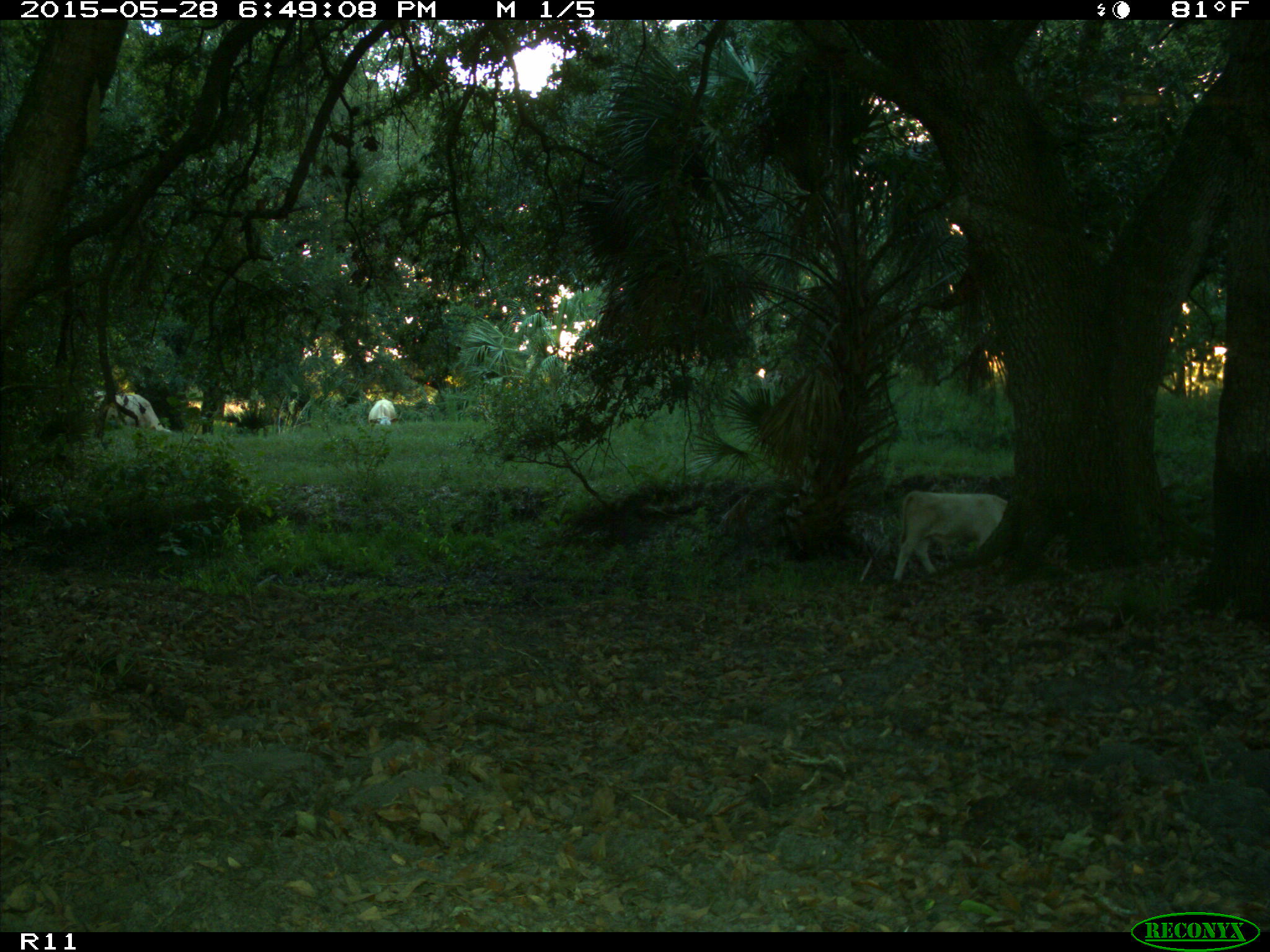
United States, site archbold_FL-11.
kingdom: Animalia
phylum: Chordata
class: Mammalia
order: Artiodactyla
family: Bovidae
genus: Bos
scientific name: Bos taurus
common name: domestic cow